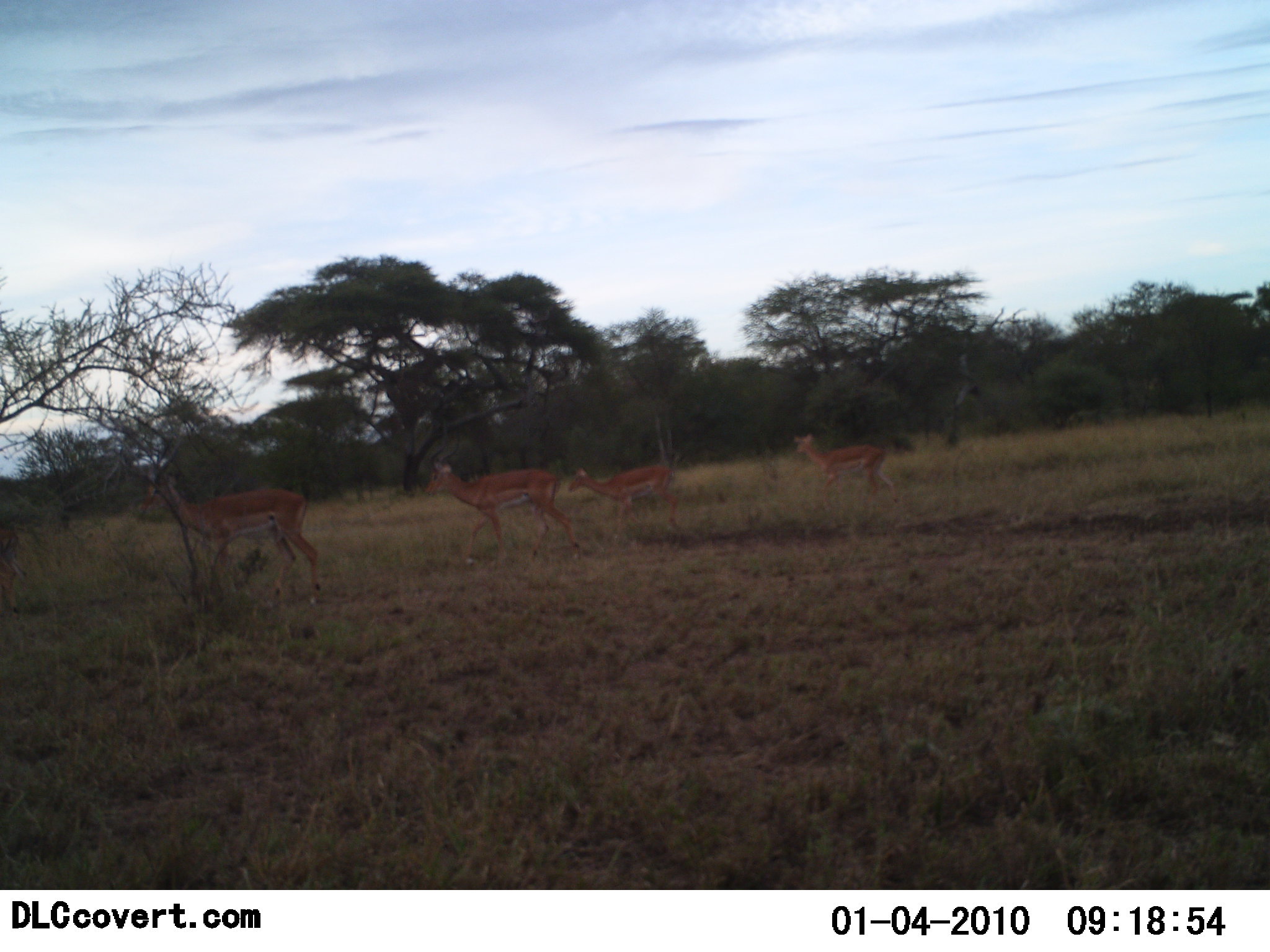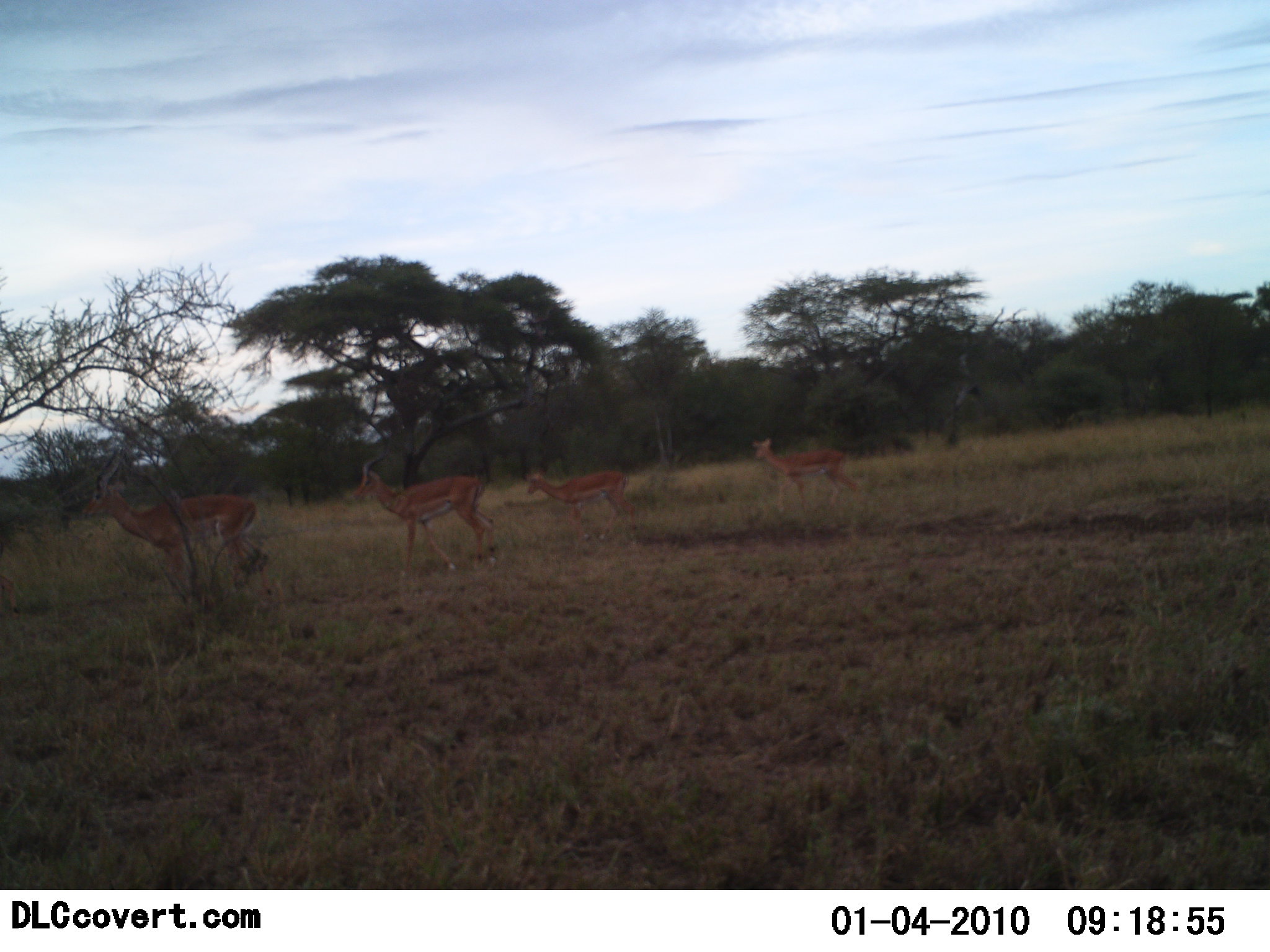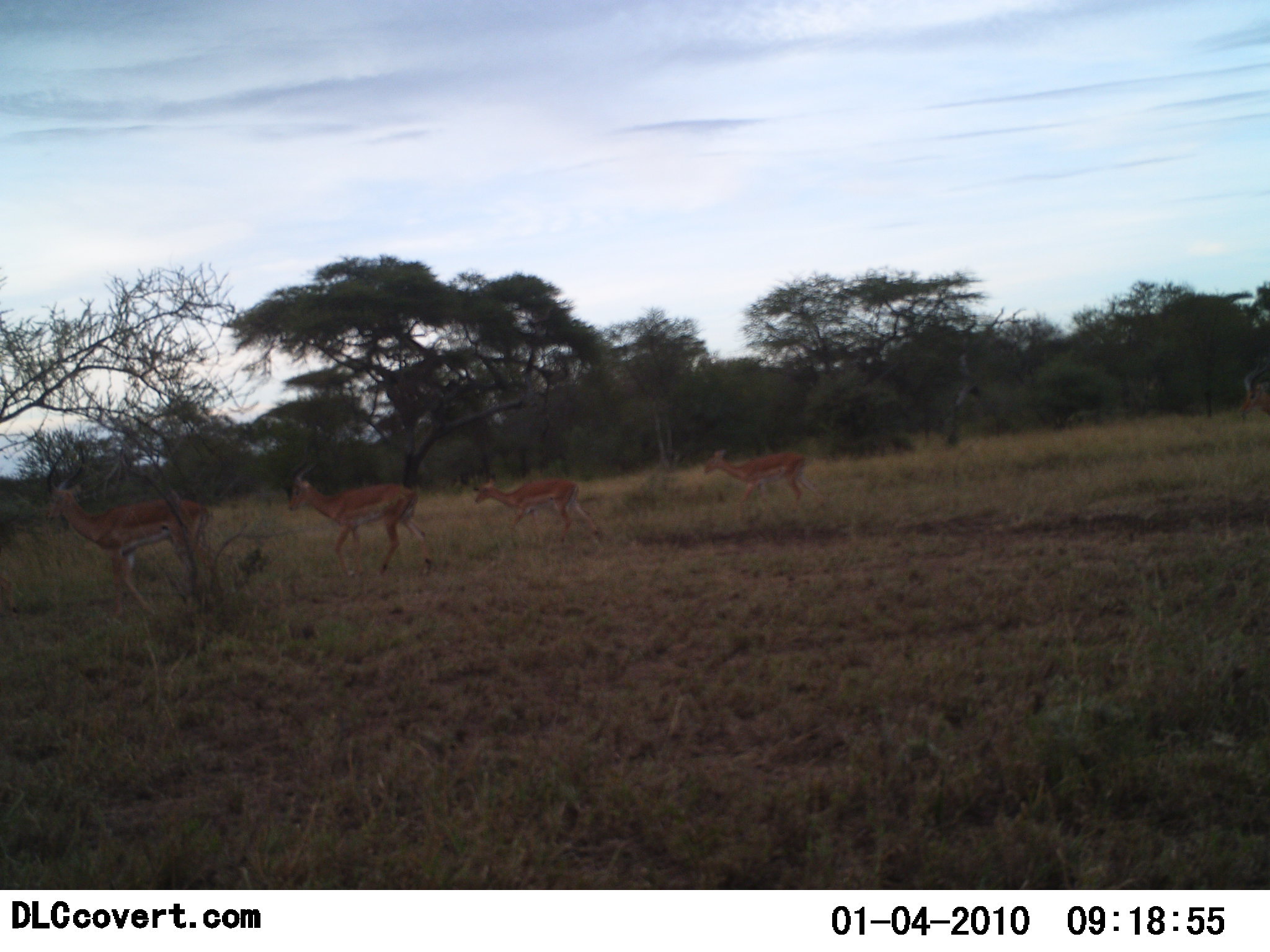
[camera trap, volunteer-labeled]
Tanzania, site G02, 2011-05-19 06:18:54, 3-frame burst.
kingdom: Animalia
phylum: Chordata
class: Mammalia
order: Artiodactyla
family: Bovidae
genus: Nanger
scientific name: Nanger granti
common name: grant's gazelle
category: gazellegrants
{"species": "gazellegrants (grant's gazelle) (Nanger granti)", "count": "4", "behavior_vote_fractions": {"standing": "0%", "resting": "0%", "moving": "100%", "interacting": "0%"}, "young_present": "10%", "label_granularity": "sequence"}